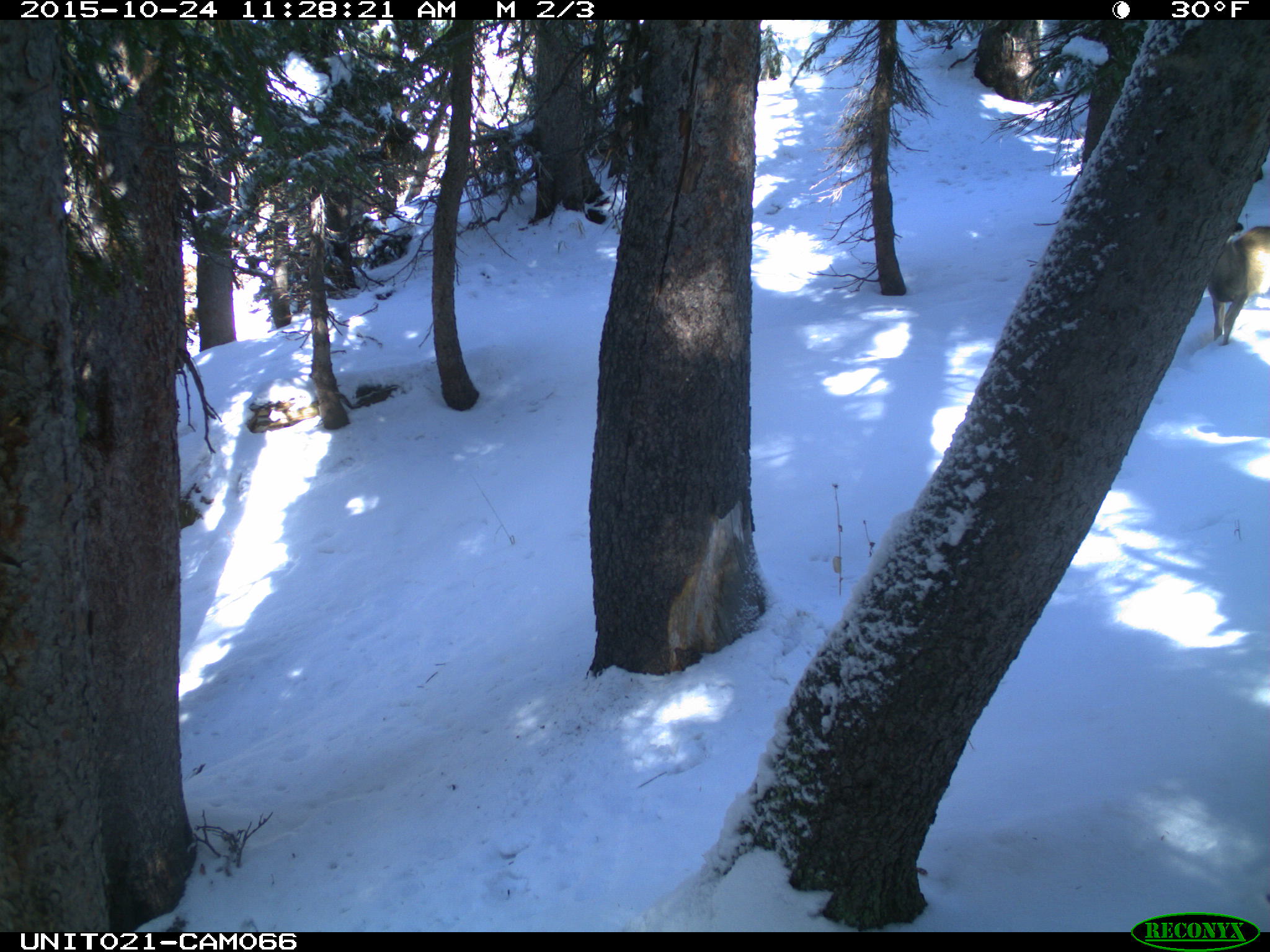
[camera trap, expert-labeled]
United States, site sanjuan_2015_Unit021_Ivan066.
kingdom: Animalia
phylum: Chordata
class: Mammalia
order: Artiodactyla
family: Cervidae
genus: Odocoileus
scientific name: Odocoileus hemionus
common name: mule deer